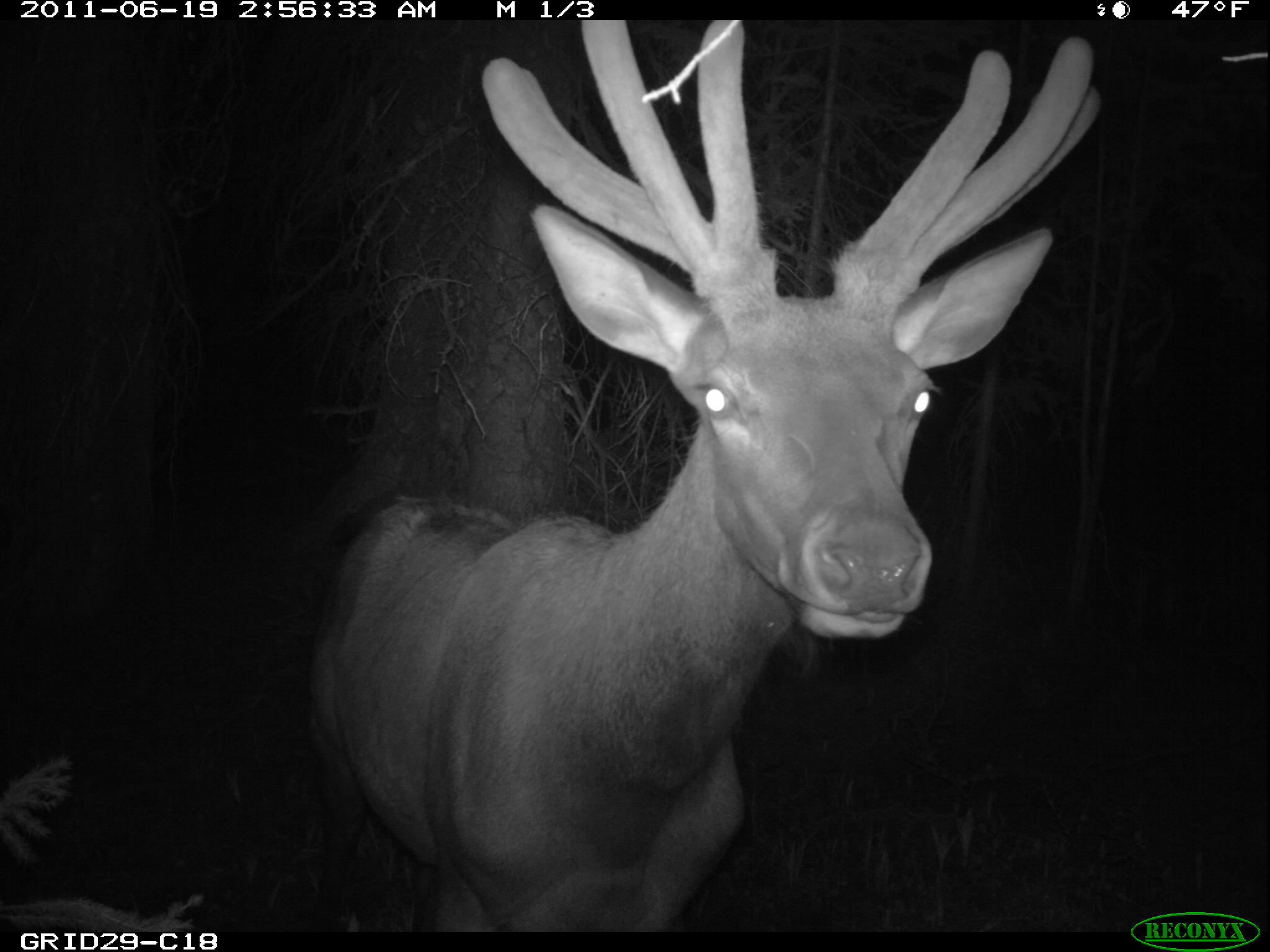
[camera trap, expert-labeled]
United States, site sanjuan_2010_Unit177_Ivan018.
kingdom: Animalia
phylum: Chordata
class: Mammalia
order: Artiodactyla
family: Cervidae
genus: Cervus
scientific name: Cervus elaphus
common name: red deer